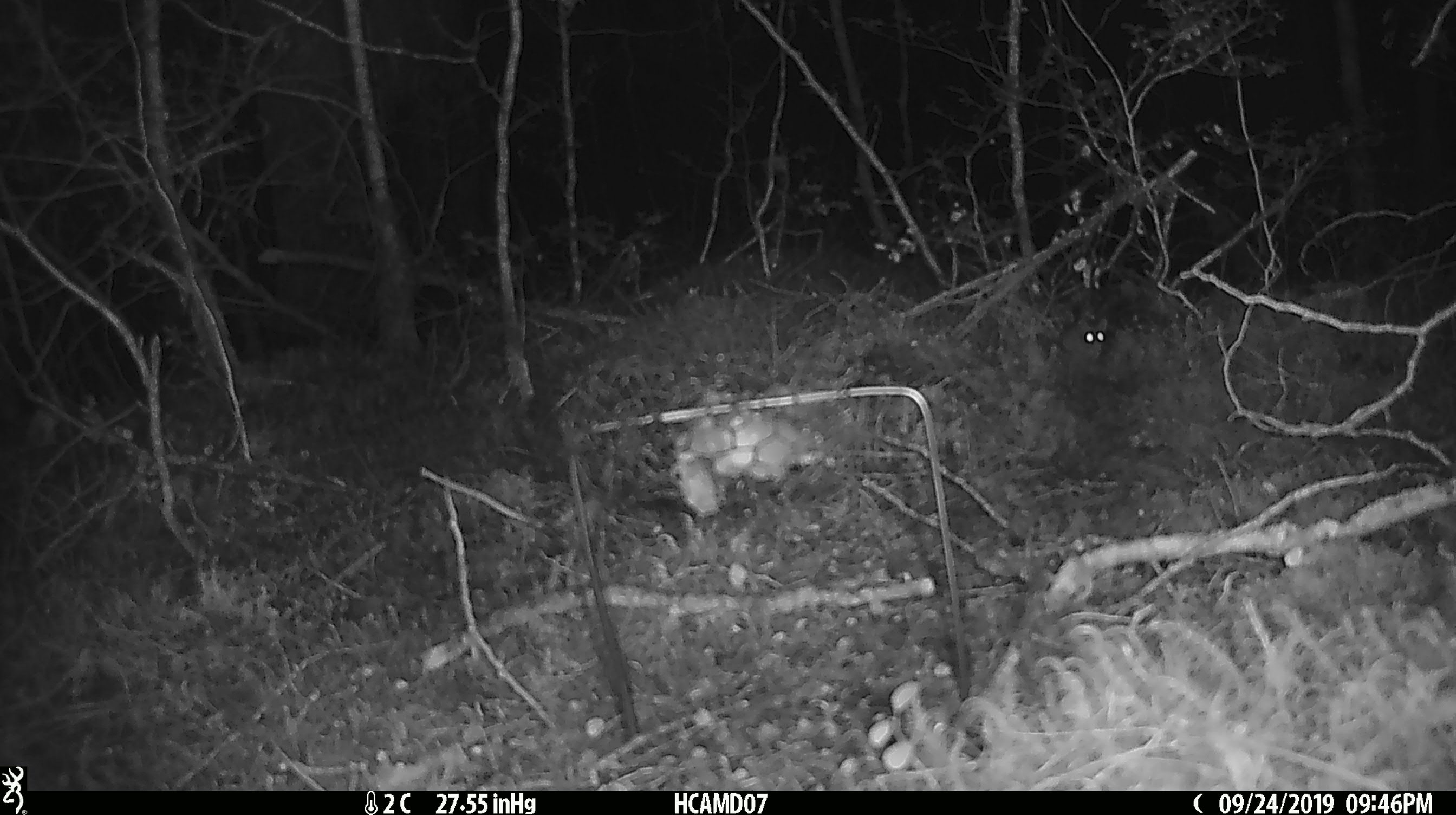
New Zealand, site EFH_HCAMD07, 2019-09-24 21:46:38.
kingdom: Animalia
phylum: Chordata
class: Mammalia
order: Rodentia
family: Muridae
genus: Mus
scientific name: Mus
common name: mouse